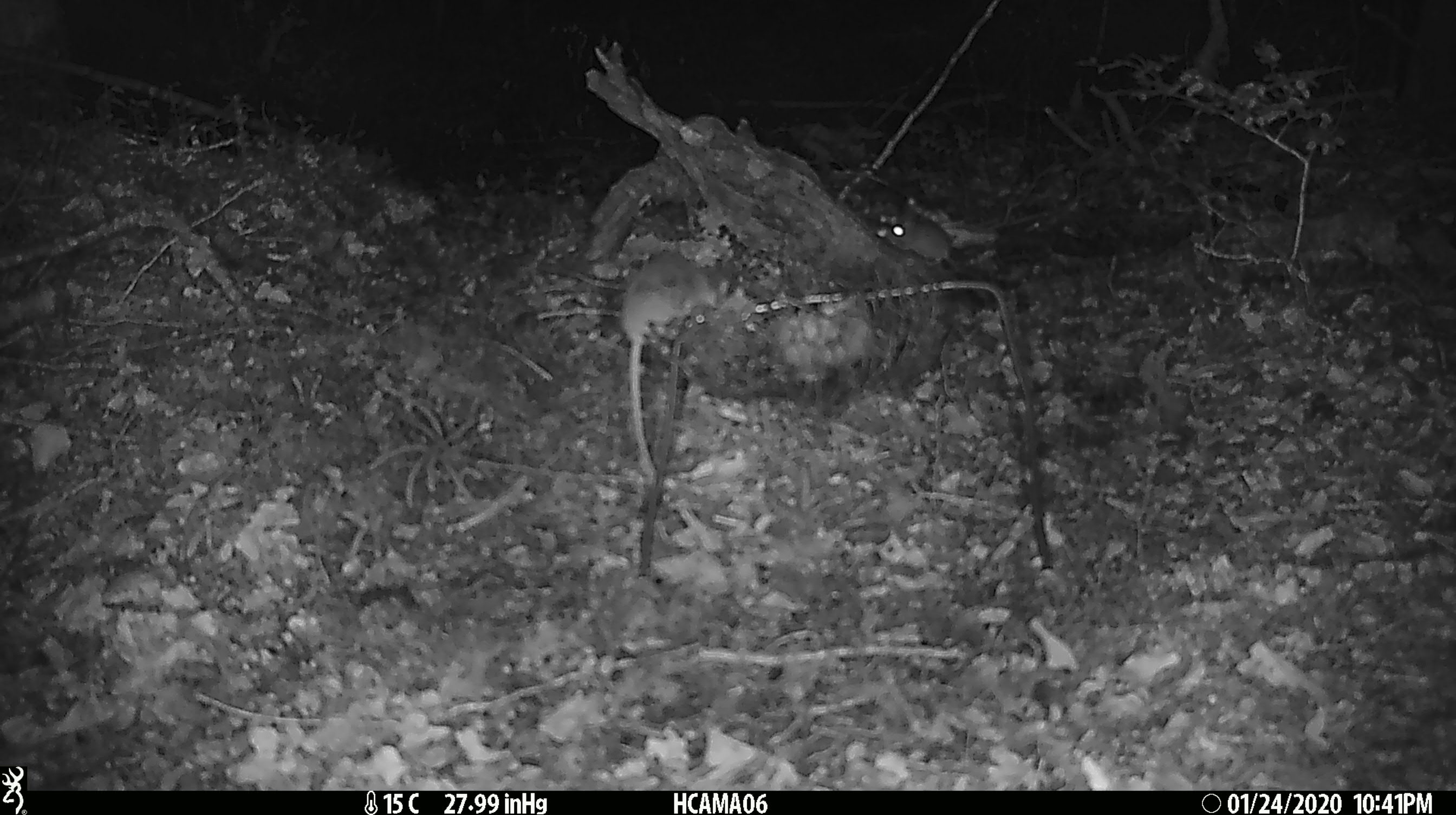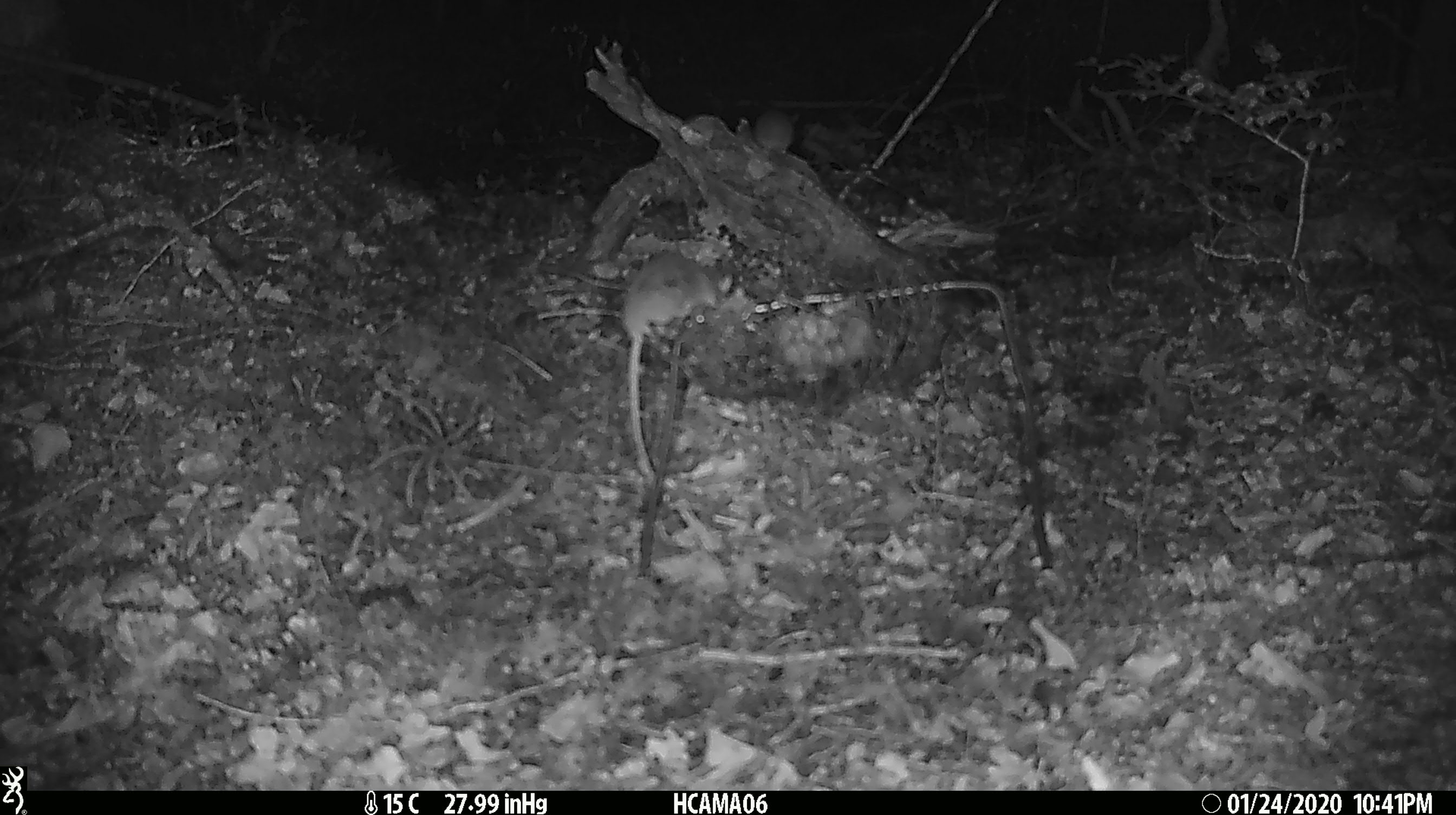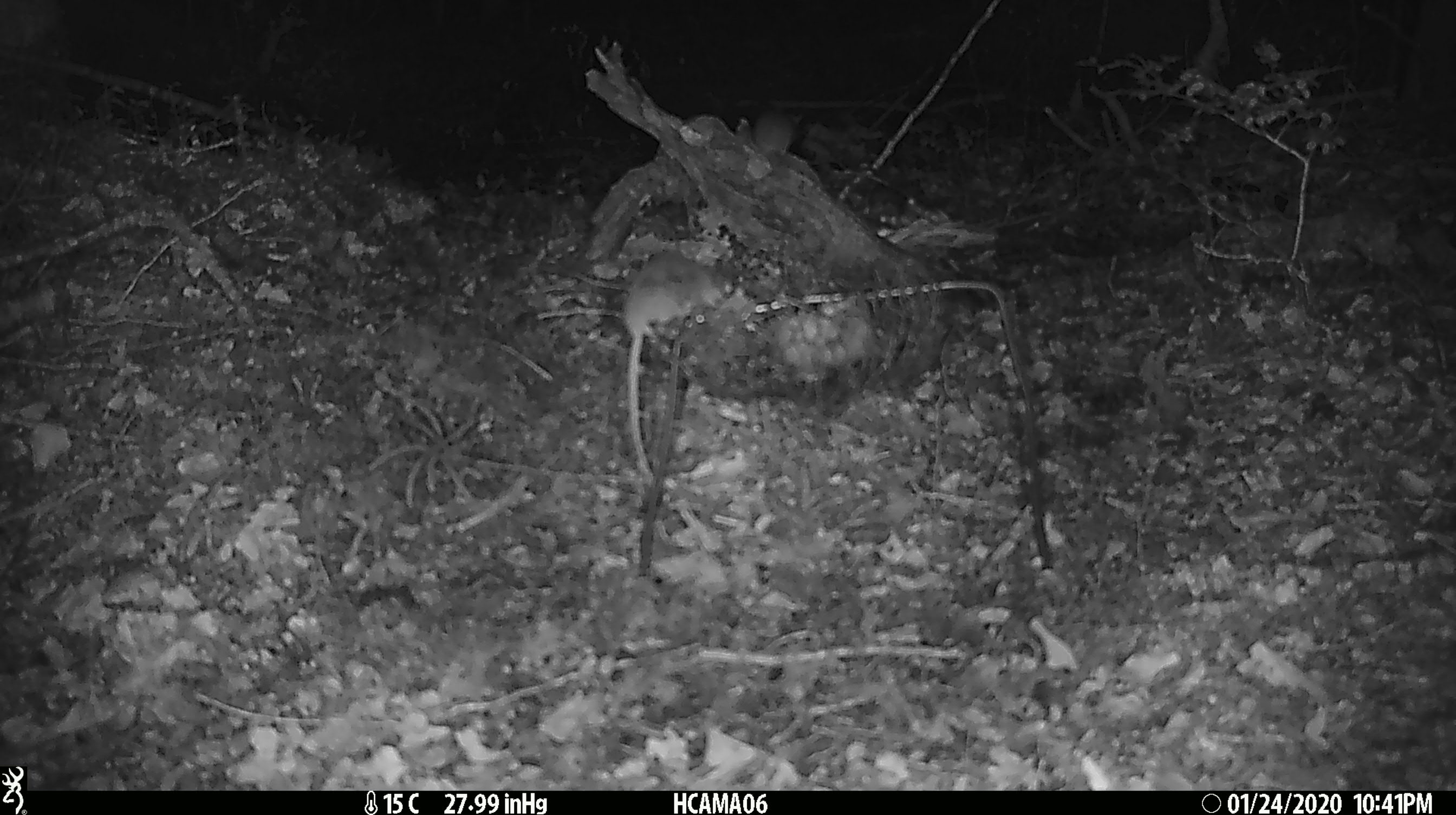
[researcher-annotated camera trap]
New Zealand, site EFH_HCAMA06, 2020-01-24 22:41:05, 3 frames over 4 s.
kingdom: Animalia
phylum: Chordata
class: Mammalia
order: Rodentia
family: Muridae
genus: Mus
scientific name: Mus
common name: mouse